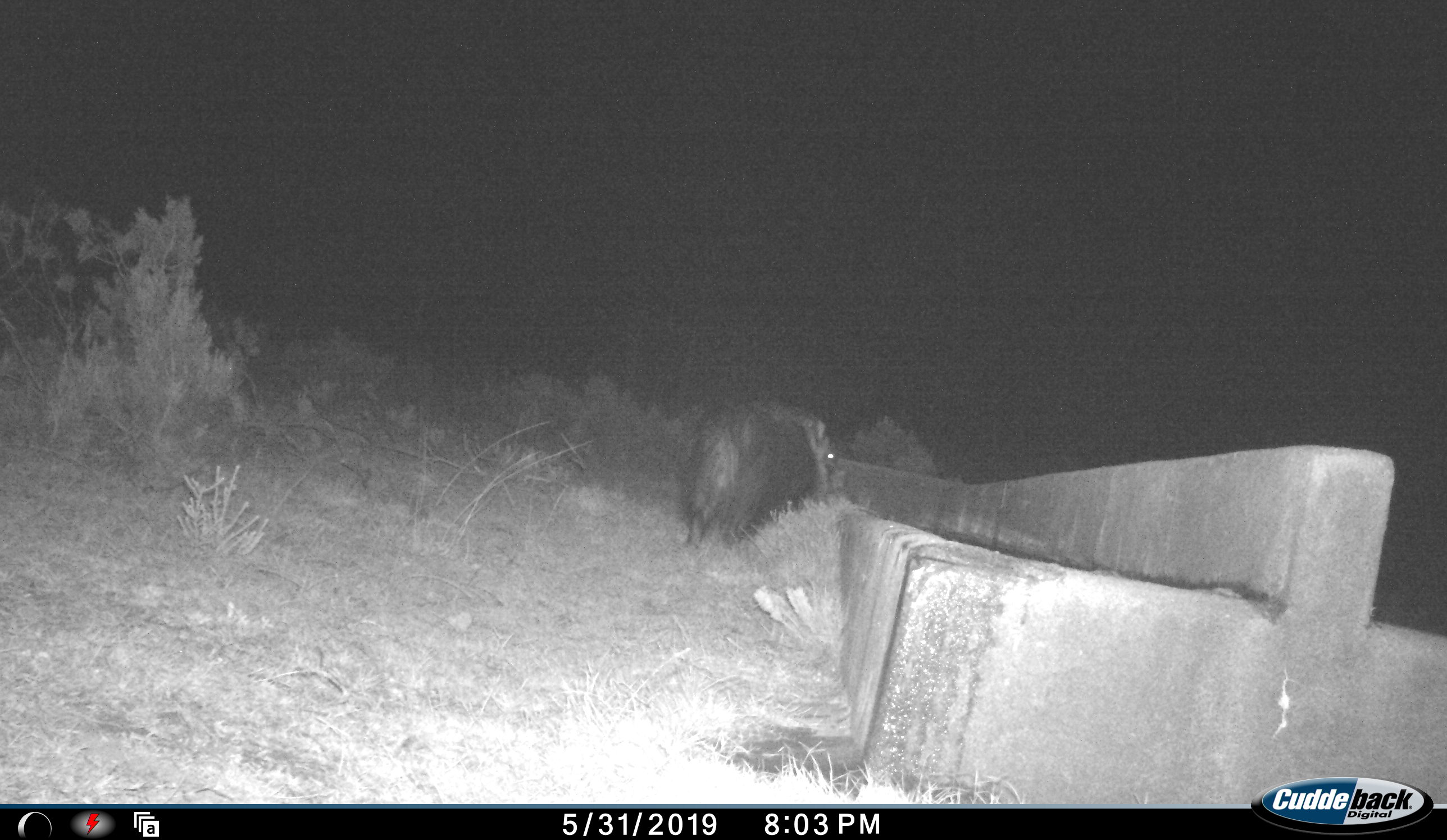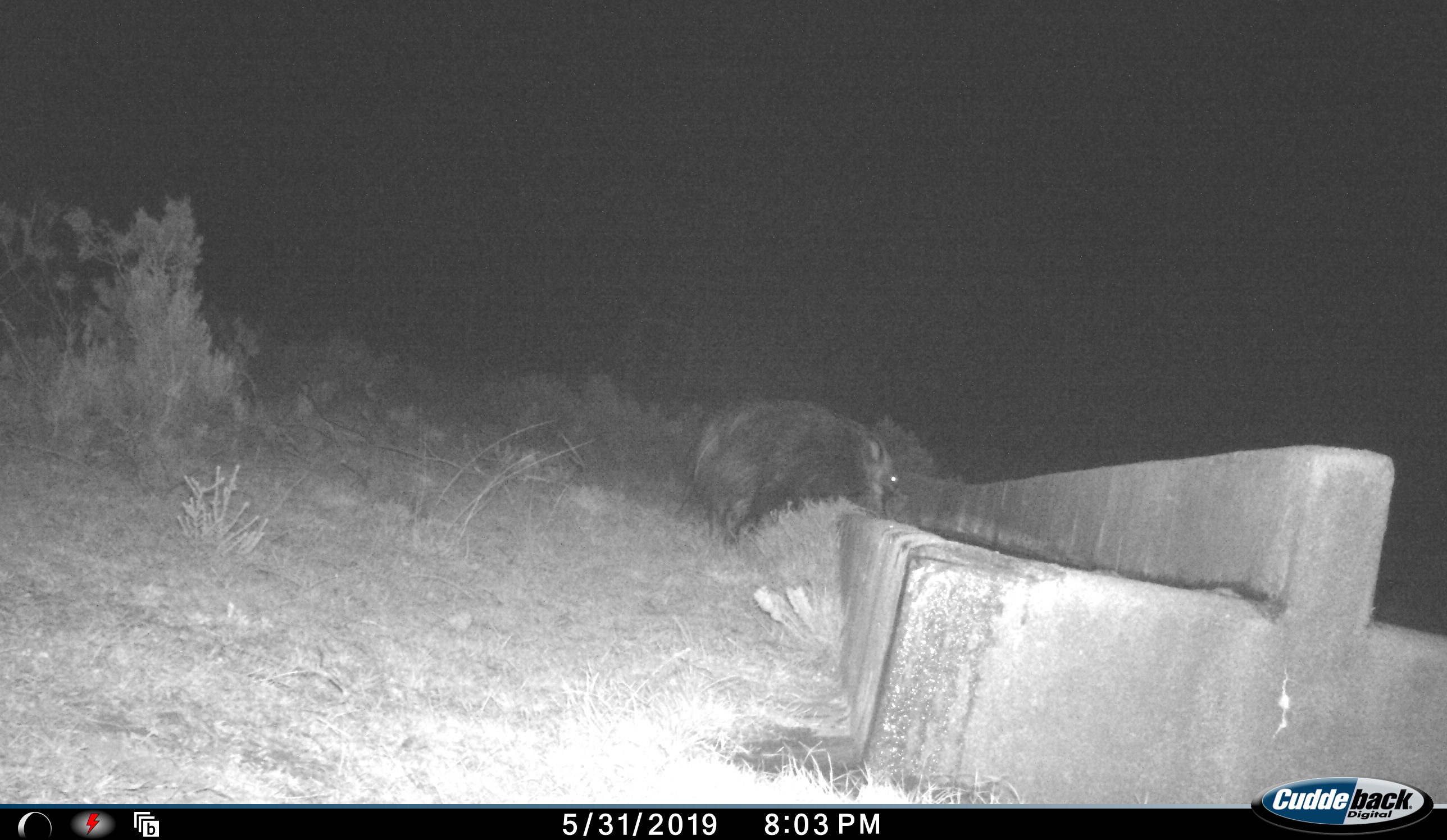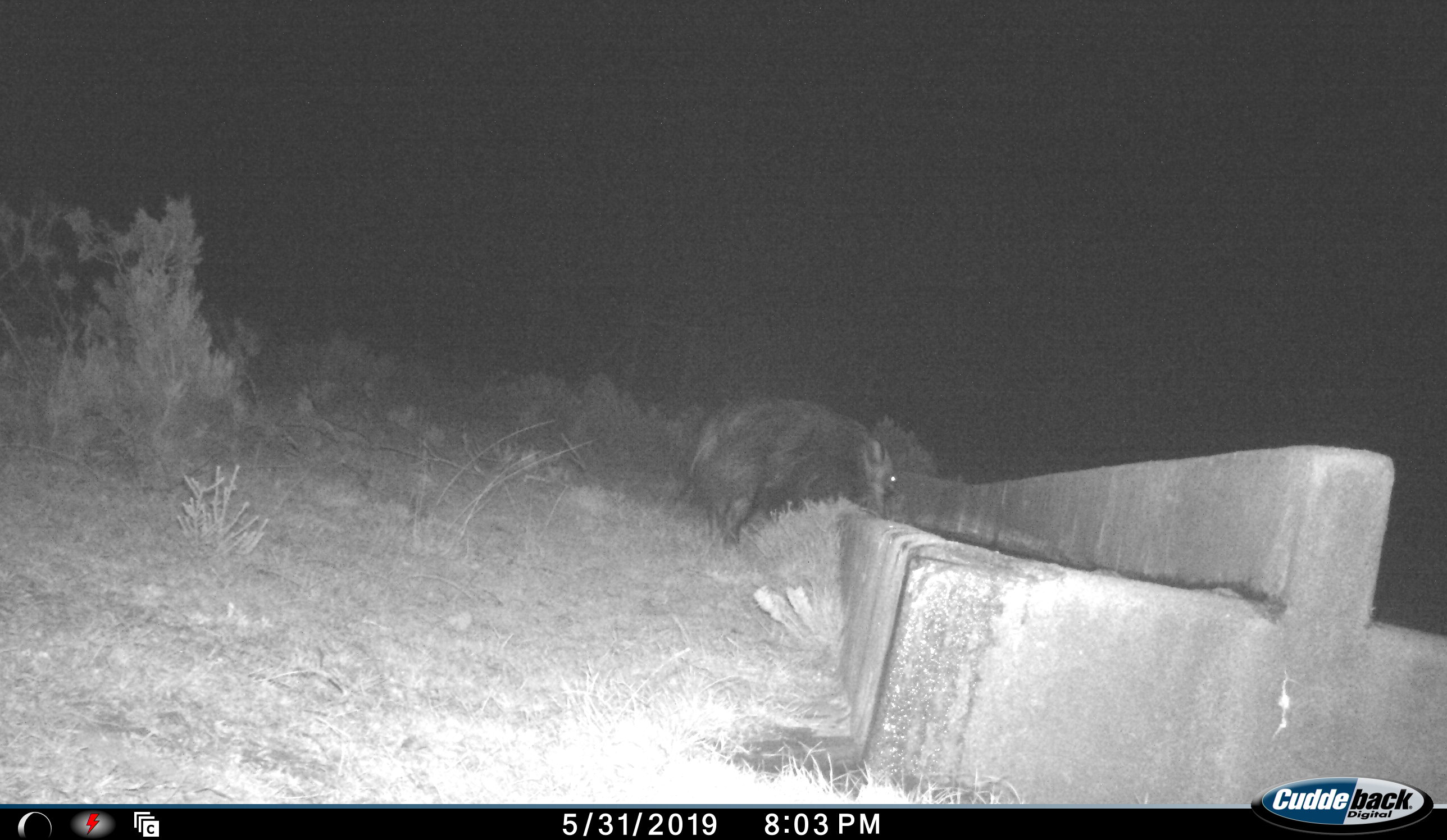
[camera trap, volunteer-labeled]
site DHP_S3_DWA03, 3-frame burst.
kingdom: Animalia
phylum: Chordata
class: Mammalia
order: Artiodactyla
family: Suidae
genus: Potamochoerus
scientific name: Potamochoerus larvatus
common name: bushpig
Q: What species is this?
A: Bushpig (Potamochoerus larvatus).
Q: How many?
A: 1.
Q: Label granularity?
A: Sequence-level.